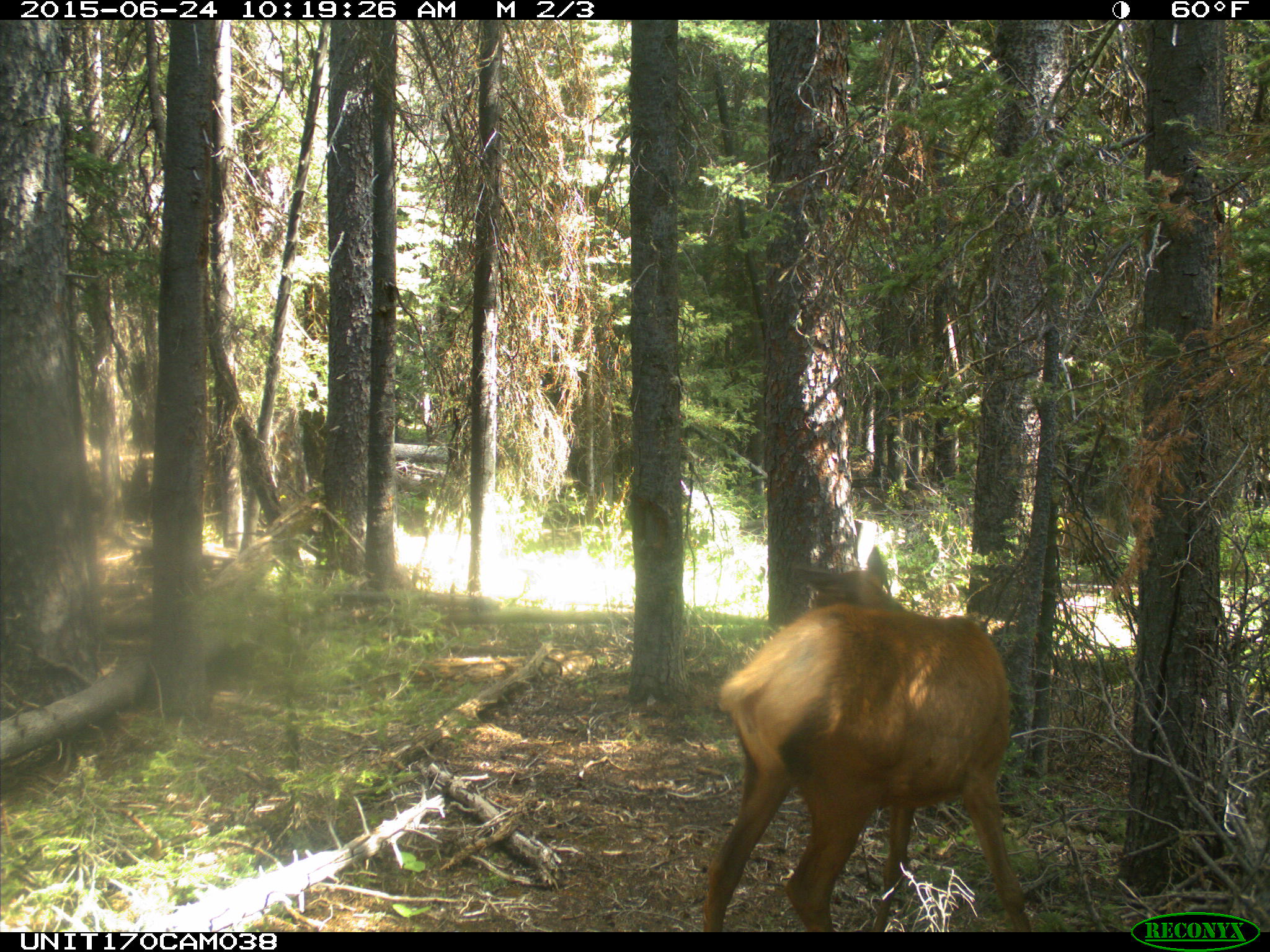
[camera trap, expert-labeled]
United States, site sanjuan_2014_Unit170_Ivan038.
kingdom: Animalia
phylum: Chordata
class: Mammalia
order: Artiodactyla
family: Cervidae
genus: Cervus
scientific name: Cervus elaphus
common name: red deer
Cervus elaphus (red deer).